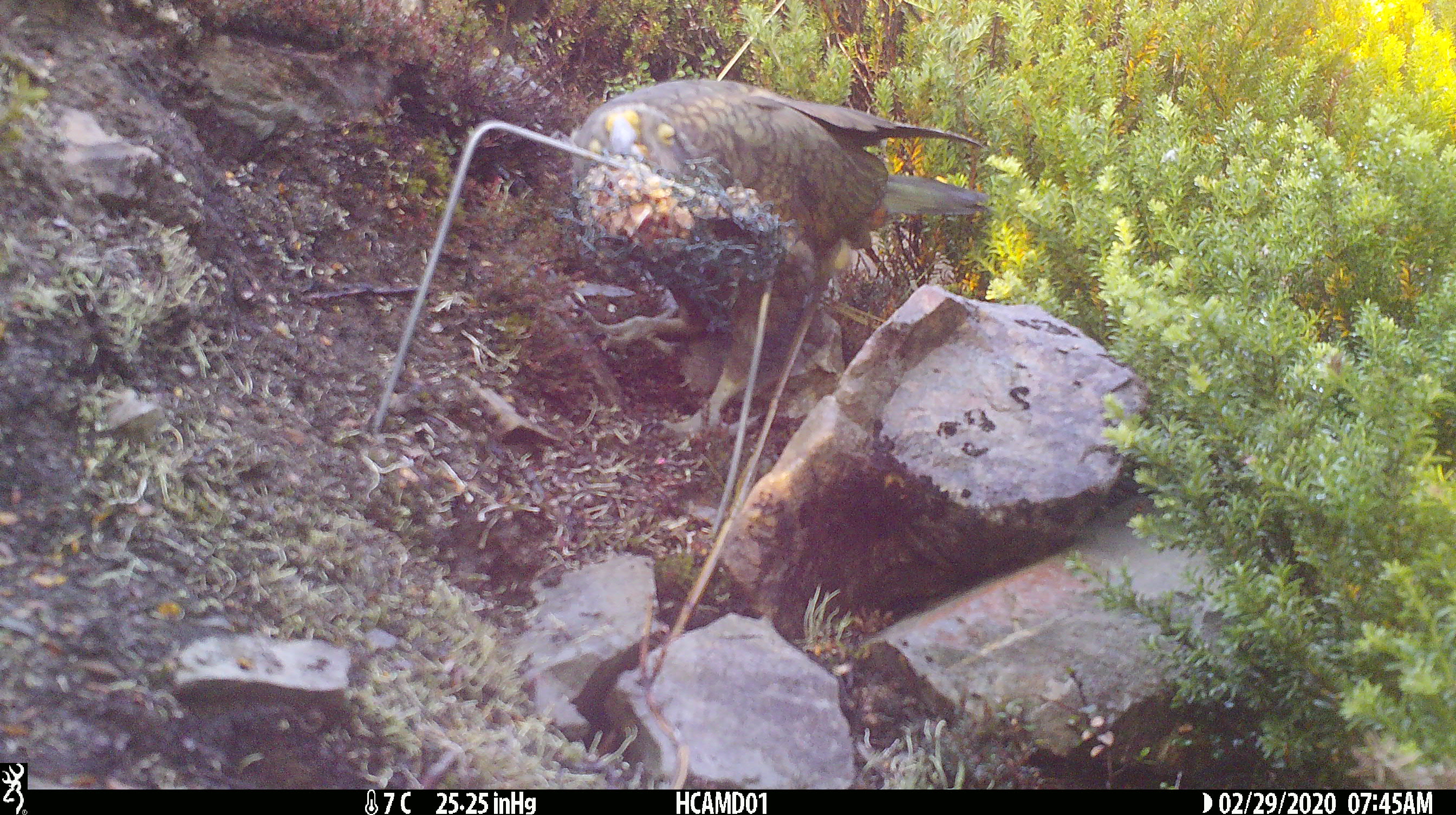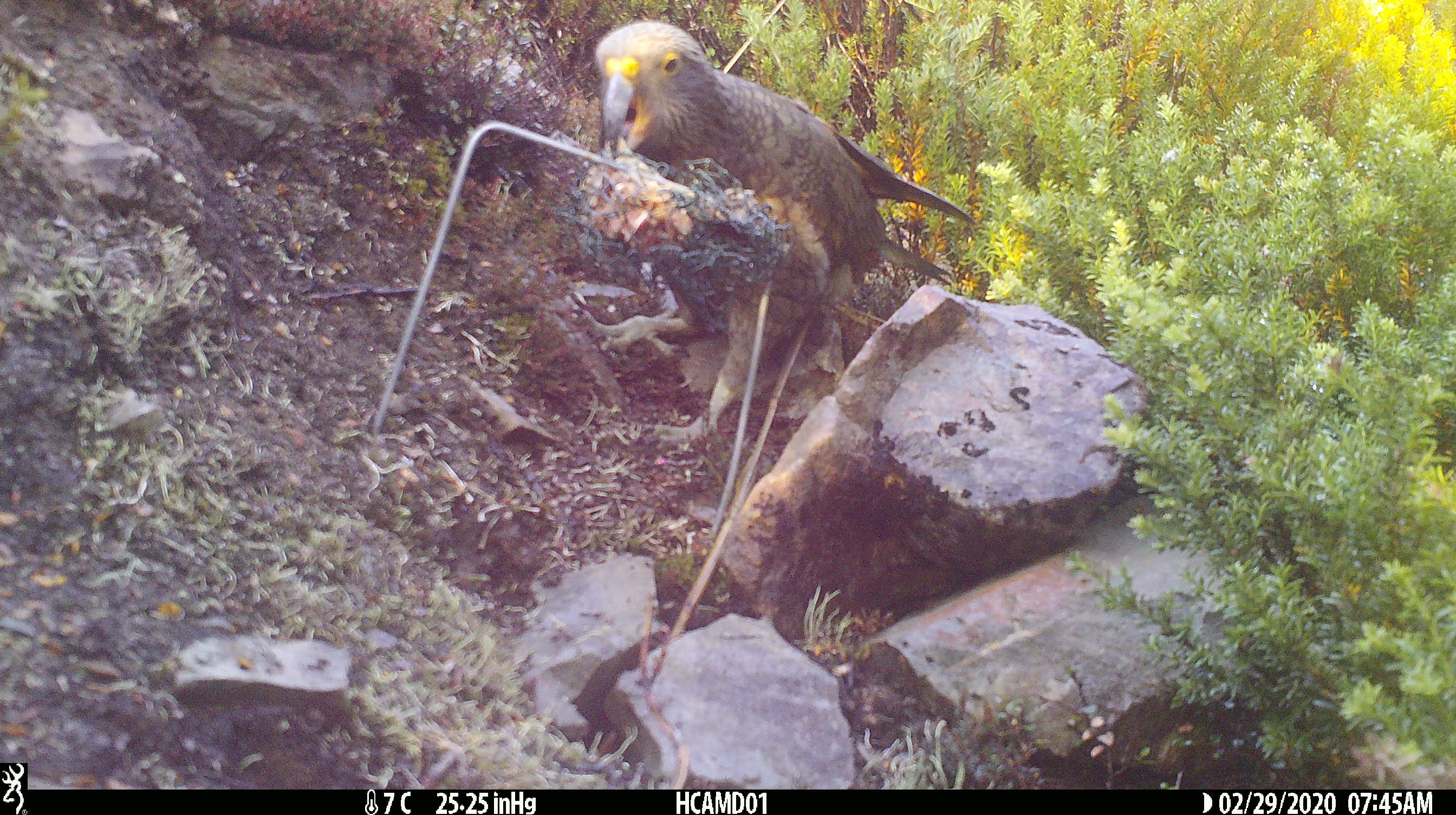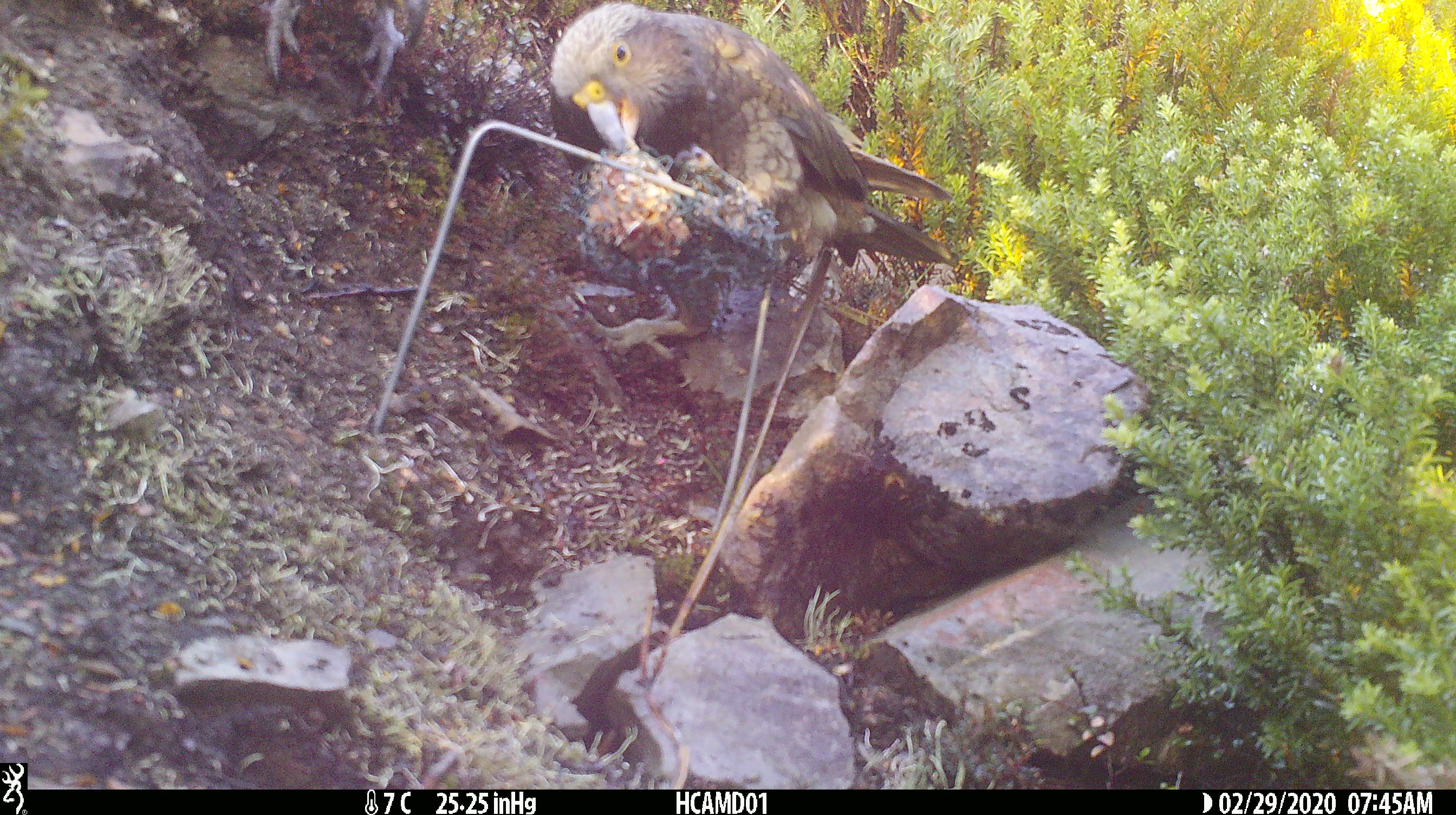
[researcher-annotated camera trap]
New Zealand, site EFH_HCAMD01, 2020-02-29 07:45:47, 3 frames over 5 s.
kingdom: Animalia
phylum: Chordata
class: Aves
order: Psittaciformes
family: Strigopidae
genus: Nestor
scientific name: Nestor notabilis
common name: kea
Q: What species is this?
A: Kea (Nestor notabilis).